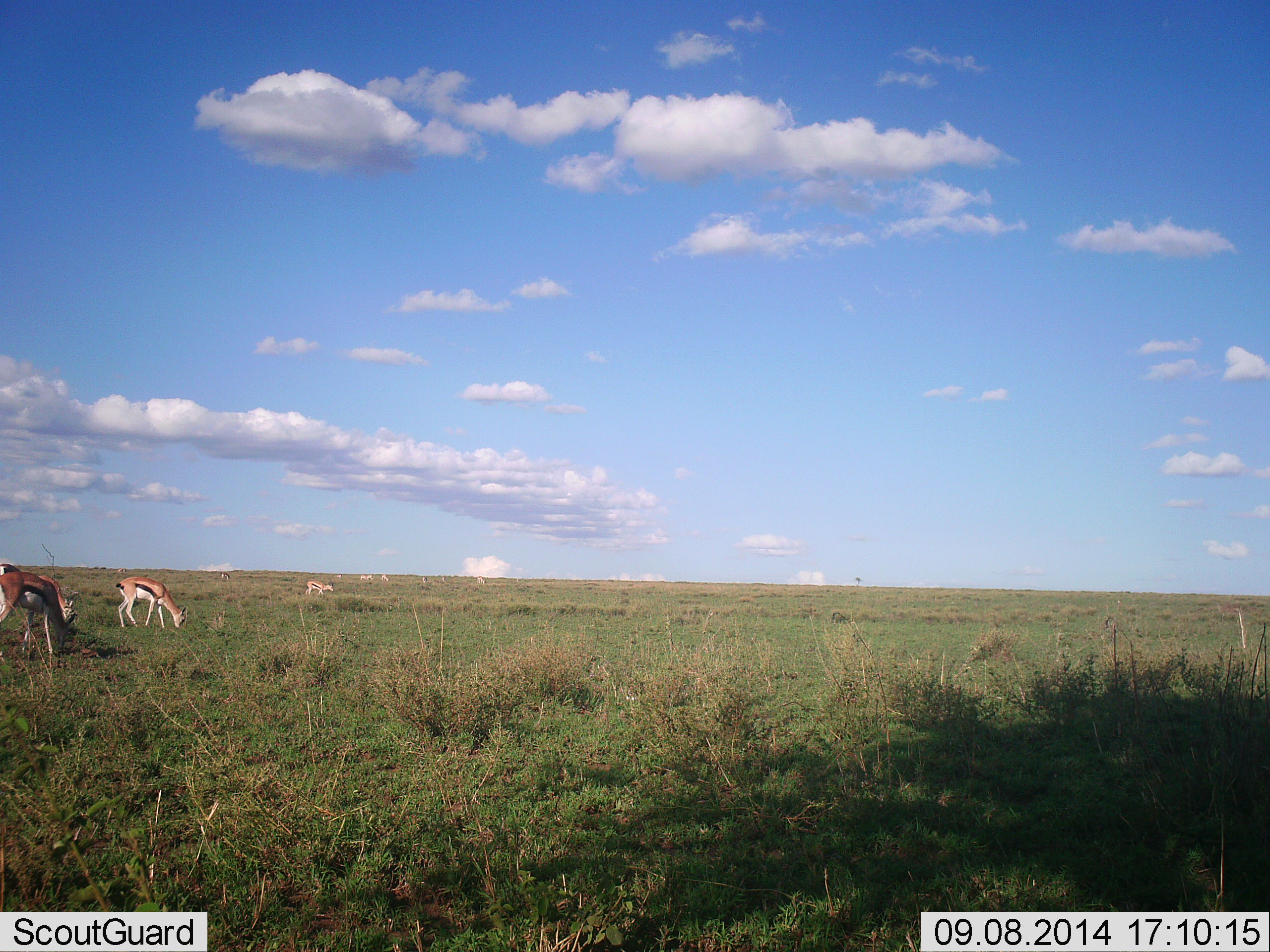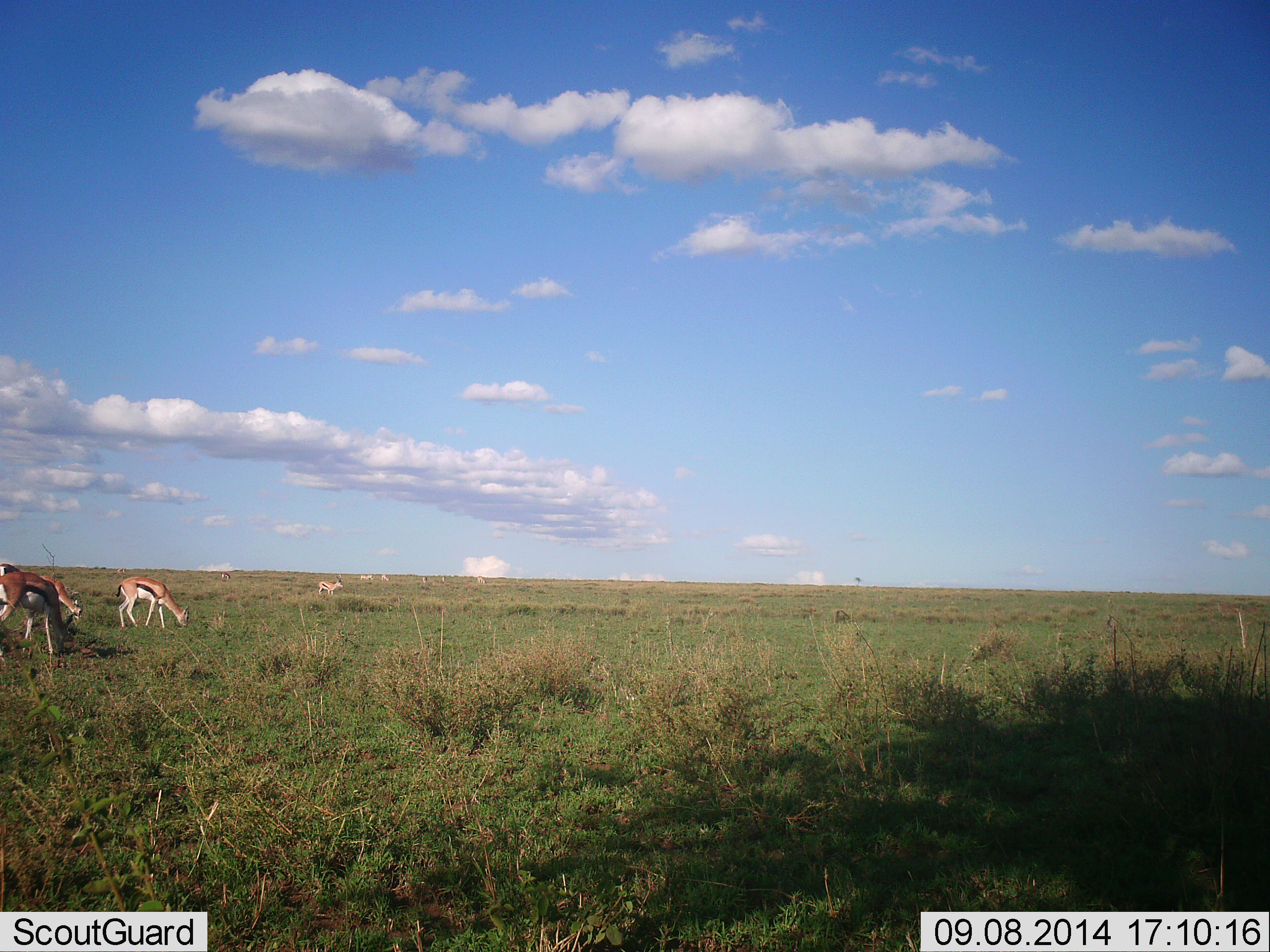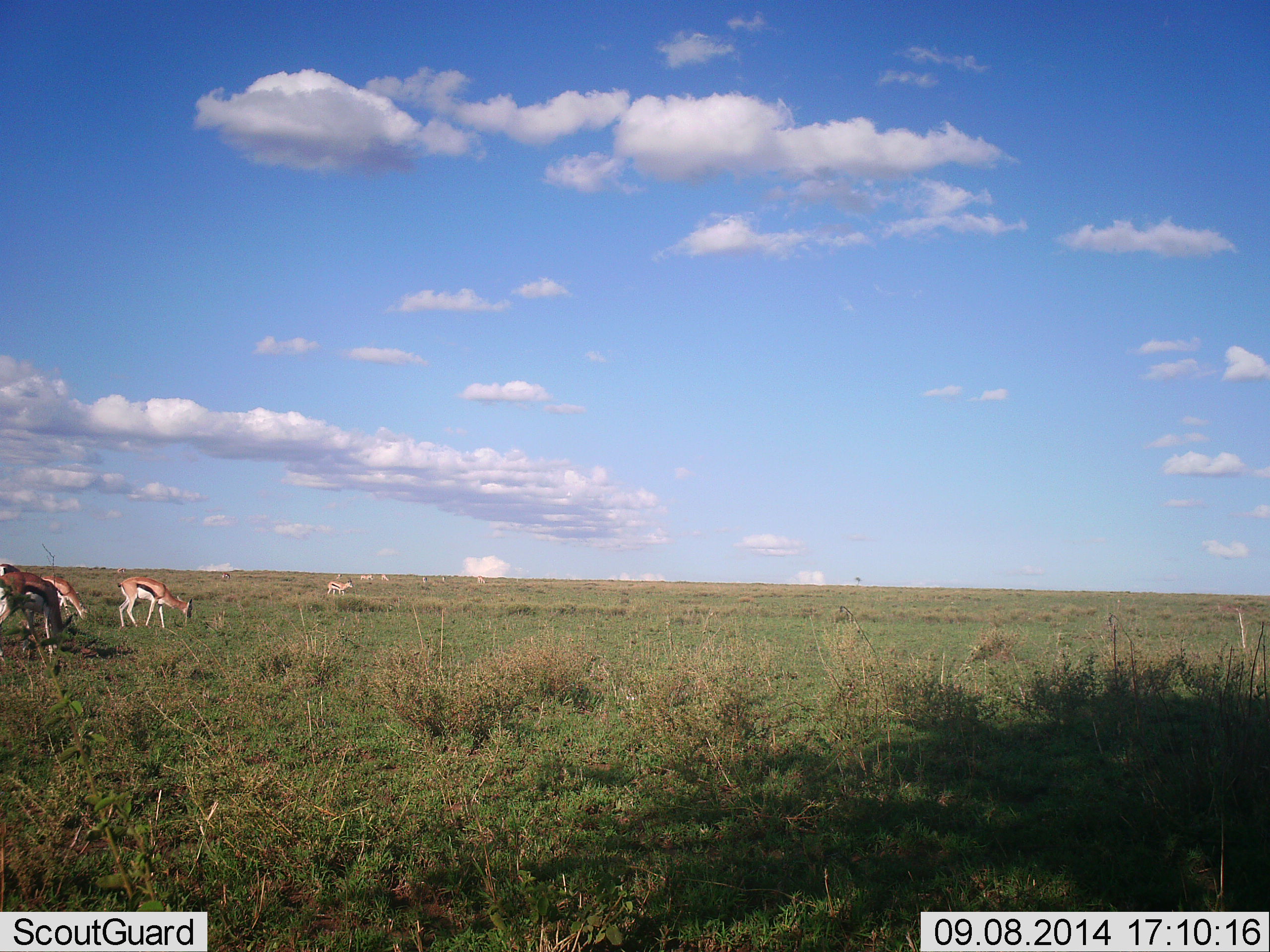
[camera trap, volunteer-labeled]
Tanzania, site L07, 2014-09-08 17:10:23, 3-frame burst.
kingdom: Animalia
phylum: Chordata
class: Mammalia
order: Artiodactyla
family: Bovidae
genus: Eudorcas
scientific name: Eudorcas thomsonii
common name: thomson's gazelle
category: gazellethomsons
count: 4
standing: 25%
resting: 0%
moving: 67%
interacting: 0%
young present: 0%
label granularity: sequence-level